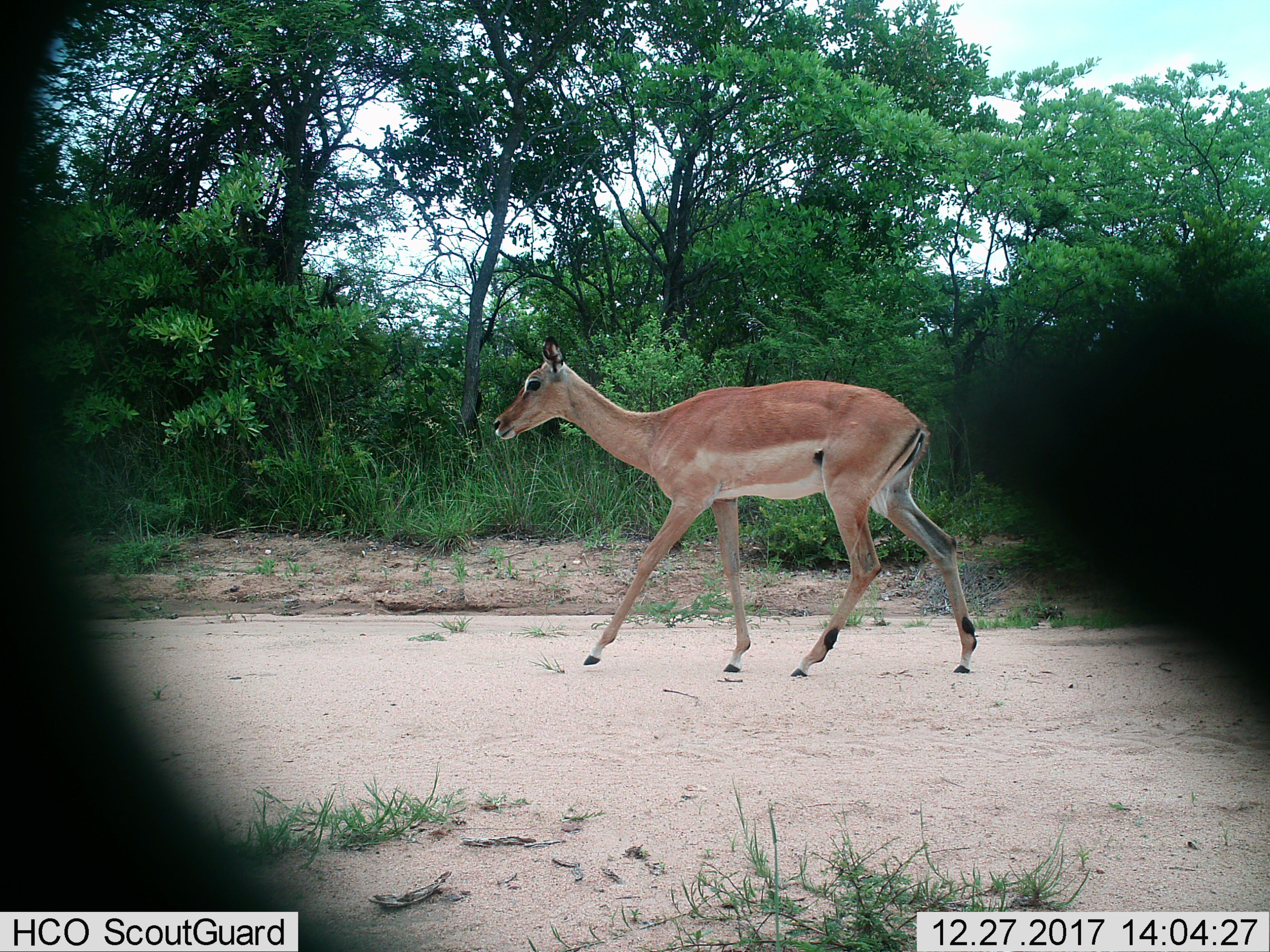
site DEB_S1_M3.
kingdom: Animalia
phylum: Chordata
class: Mammalia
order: Artiodactyla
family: Bovidae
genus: Aepyceros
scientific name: Aepyceros melampus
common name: impala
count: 1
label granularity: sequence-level